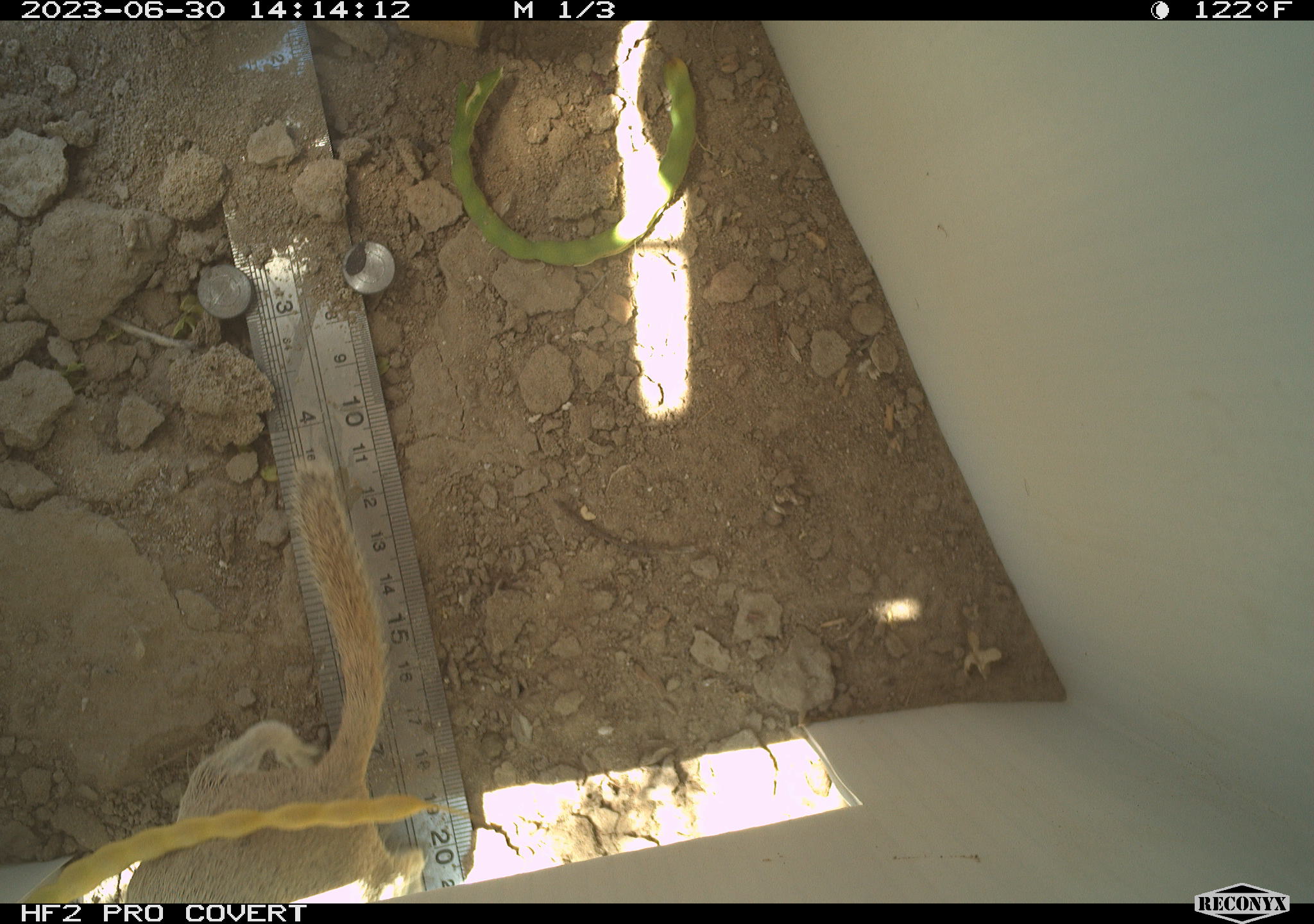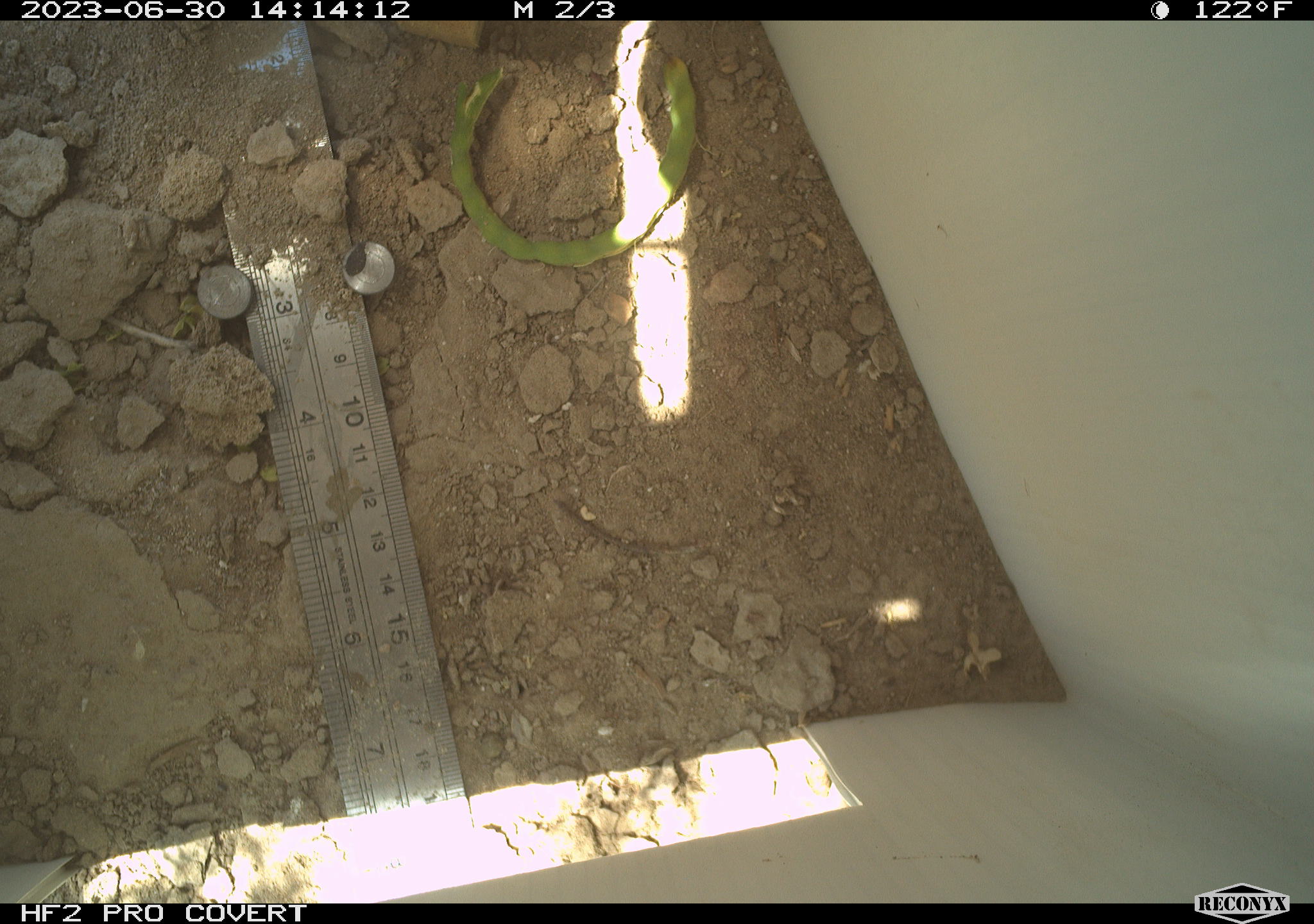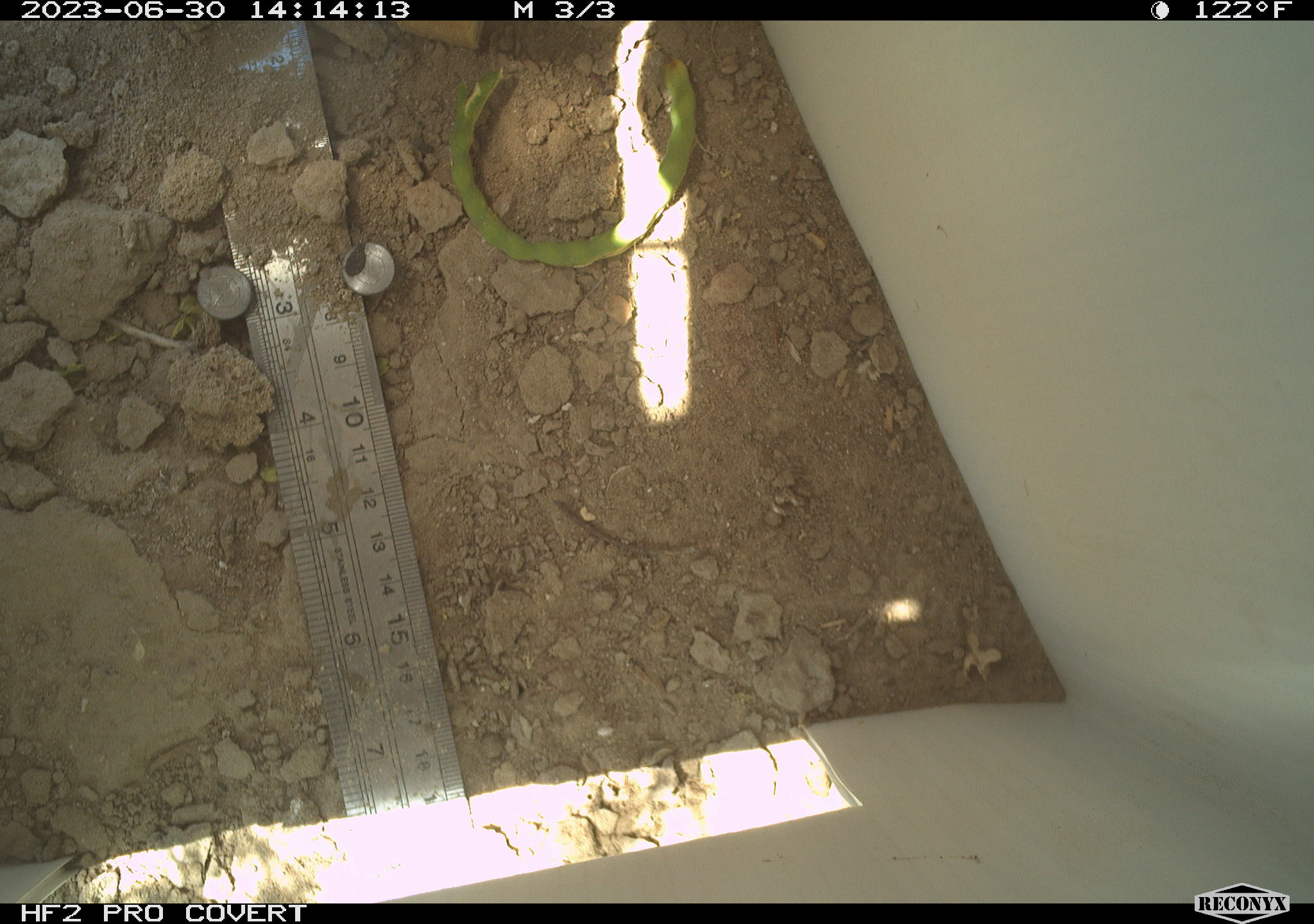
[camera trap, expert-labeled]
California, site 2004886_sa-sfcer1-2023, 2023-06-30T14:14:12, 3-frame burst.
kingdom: Animalia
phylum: Chordata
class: Mammalia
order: Rodentia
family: Sciuridae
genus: Xerospermophilus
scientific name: Xerospermophilus tereticaudus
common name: round-tailed ground squirrel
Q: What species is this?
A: Round-tailed ground squirrel (Xerospermophilus tereticaudus).